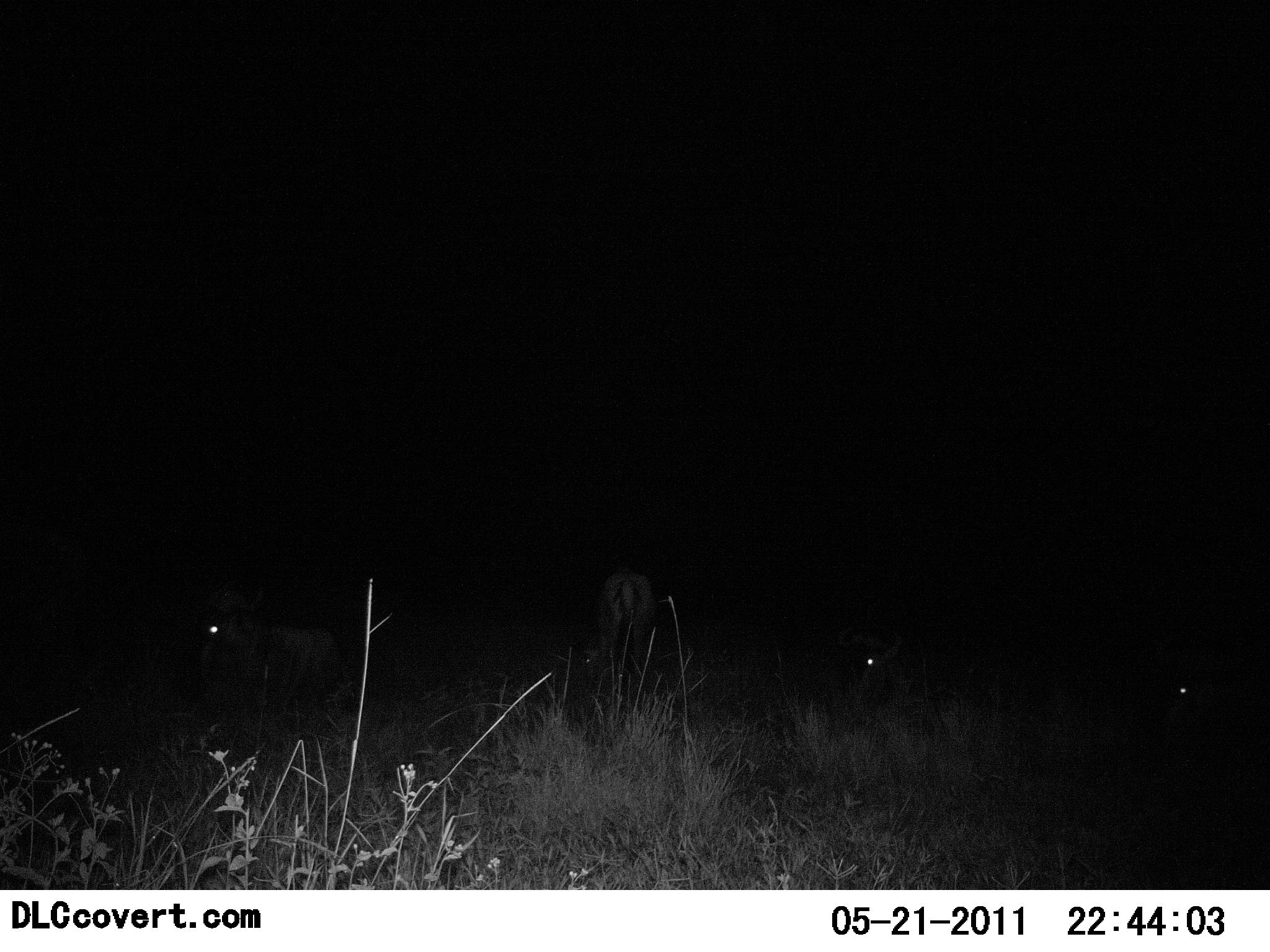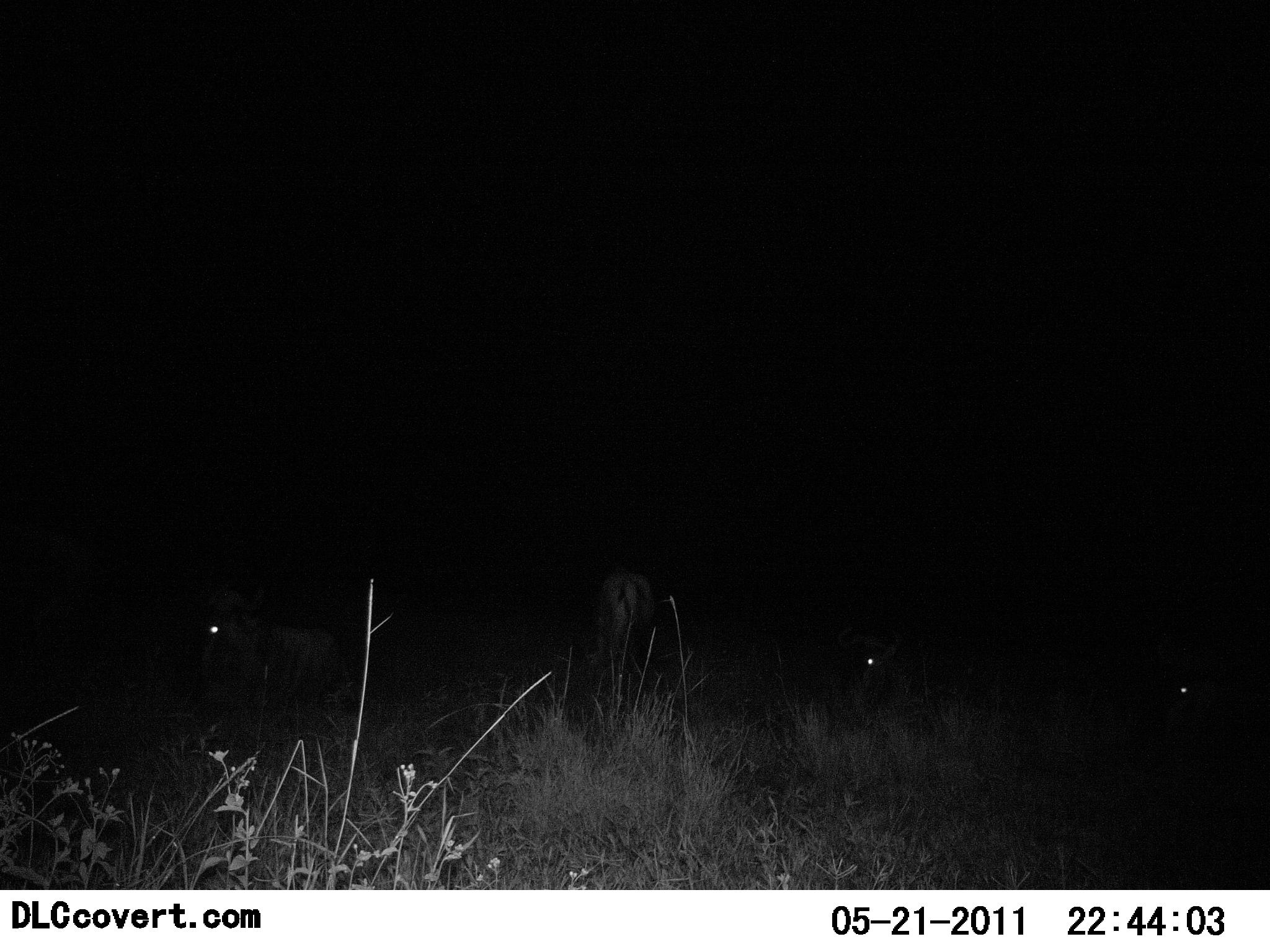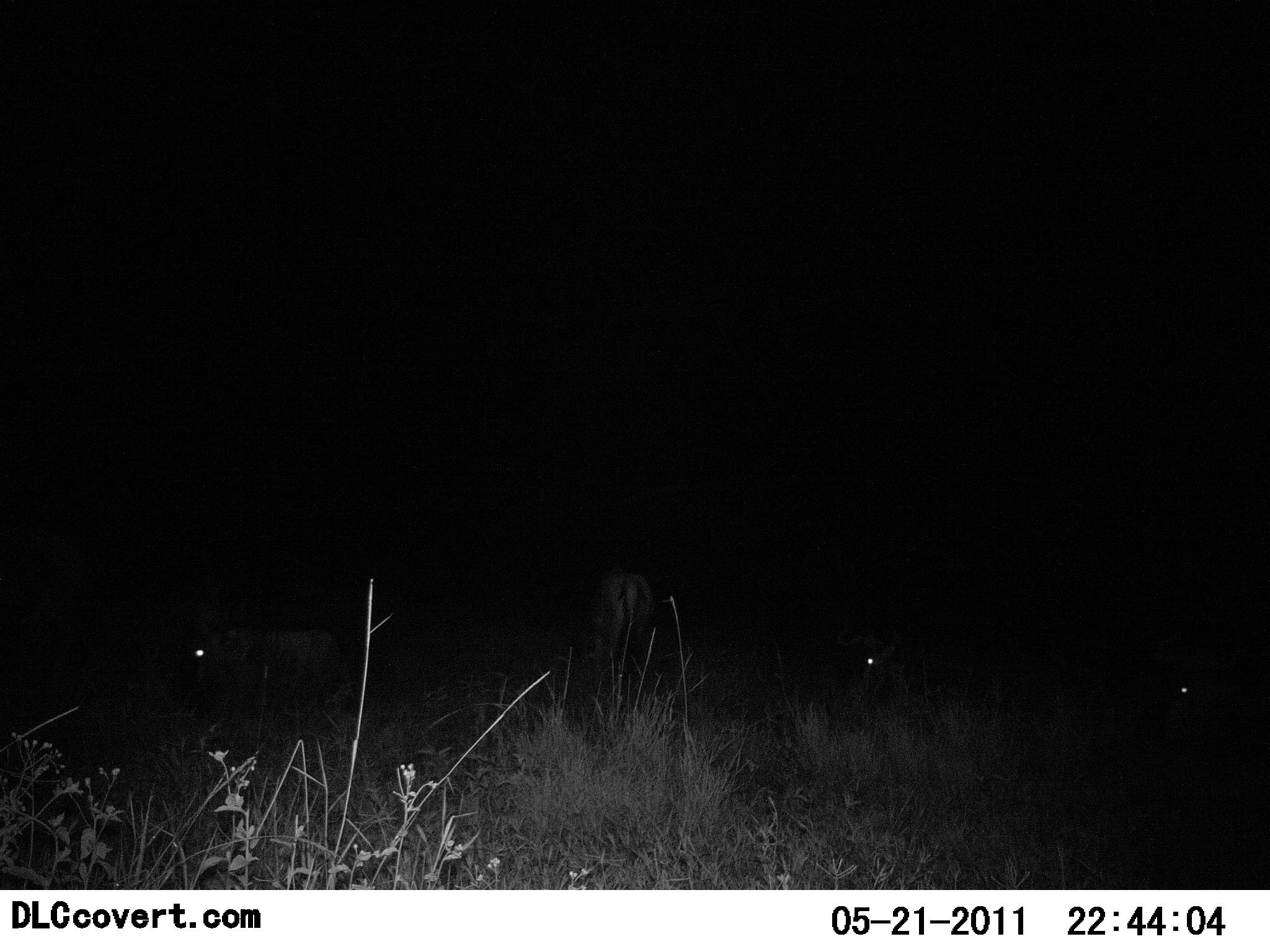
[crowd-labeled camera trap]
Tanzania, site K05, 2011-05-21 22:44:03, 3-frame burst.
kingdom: Animalia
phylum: Chordata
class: Mammalia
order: Artiodactyla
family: Bovidae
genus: Connochaetes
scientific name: Connochaetes taurinus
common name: blue wildebeest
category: wildebeest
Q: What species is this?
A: Wildebeest (blue wildebeest) (Connochaetes taurinus).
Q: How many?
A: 4.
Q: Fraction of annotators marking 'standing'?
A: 33%.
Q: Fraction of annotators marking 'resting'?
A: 100%.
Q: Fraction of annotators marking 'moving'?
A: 0%.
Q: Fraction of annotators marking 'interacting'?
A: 0%.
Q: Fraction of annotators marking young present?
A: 0%.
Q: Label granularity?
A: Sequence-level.